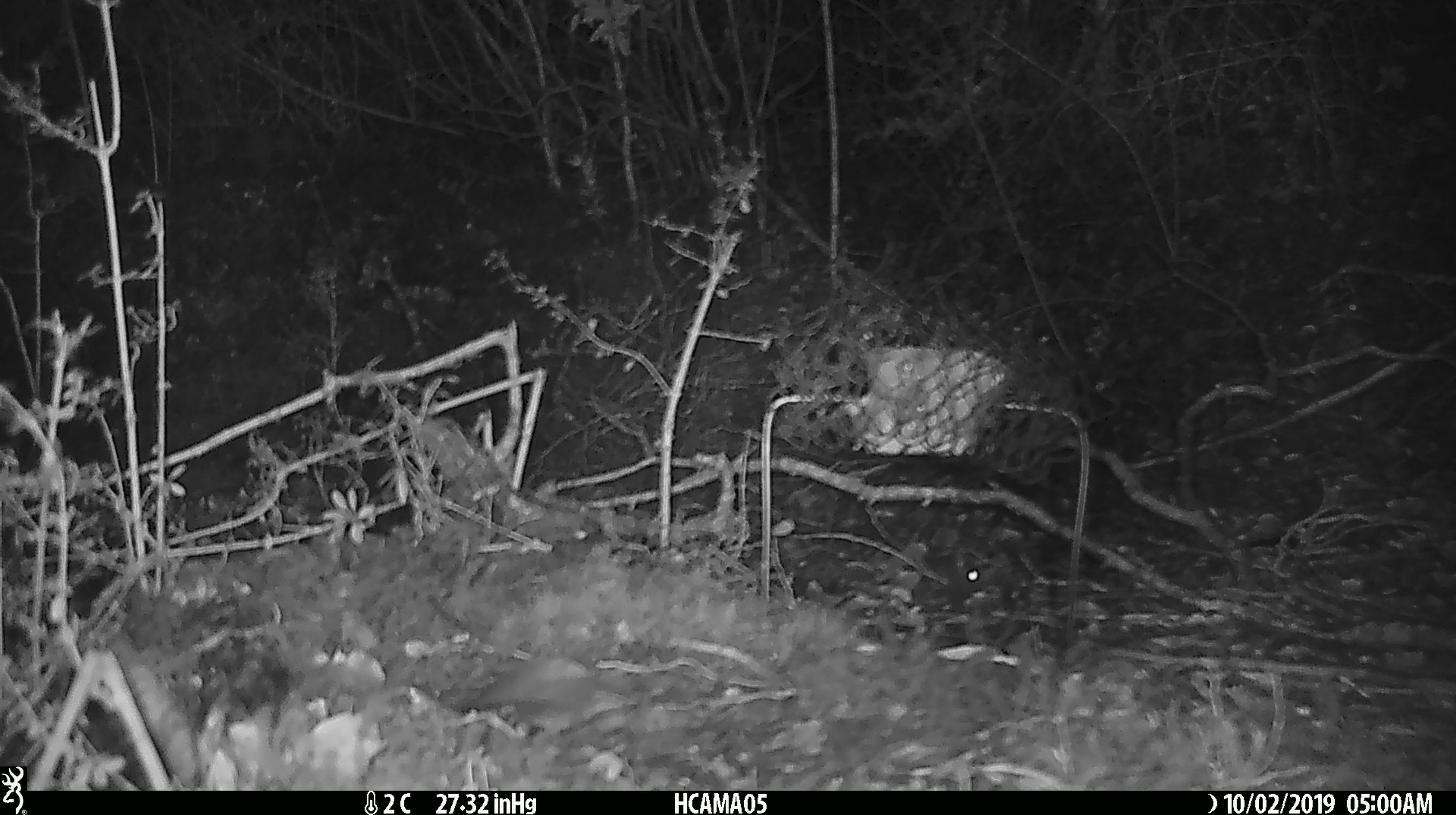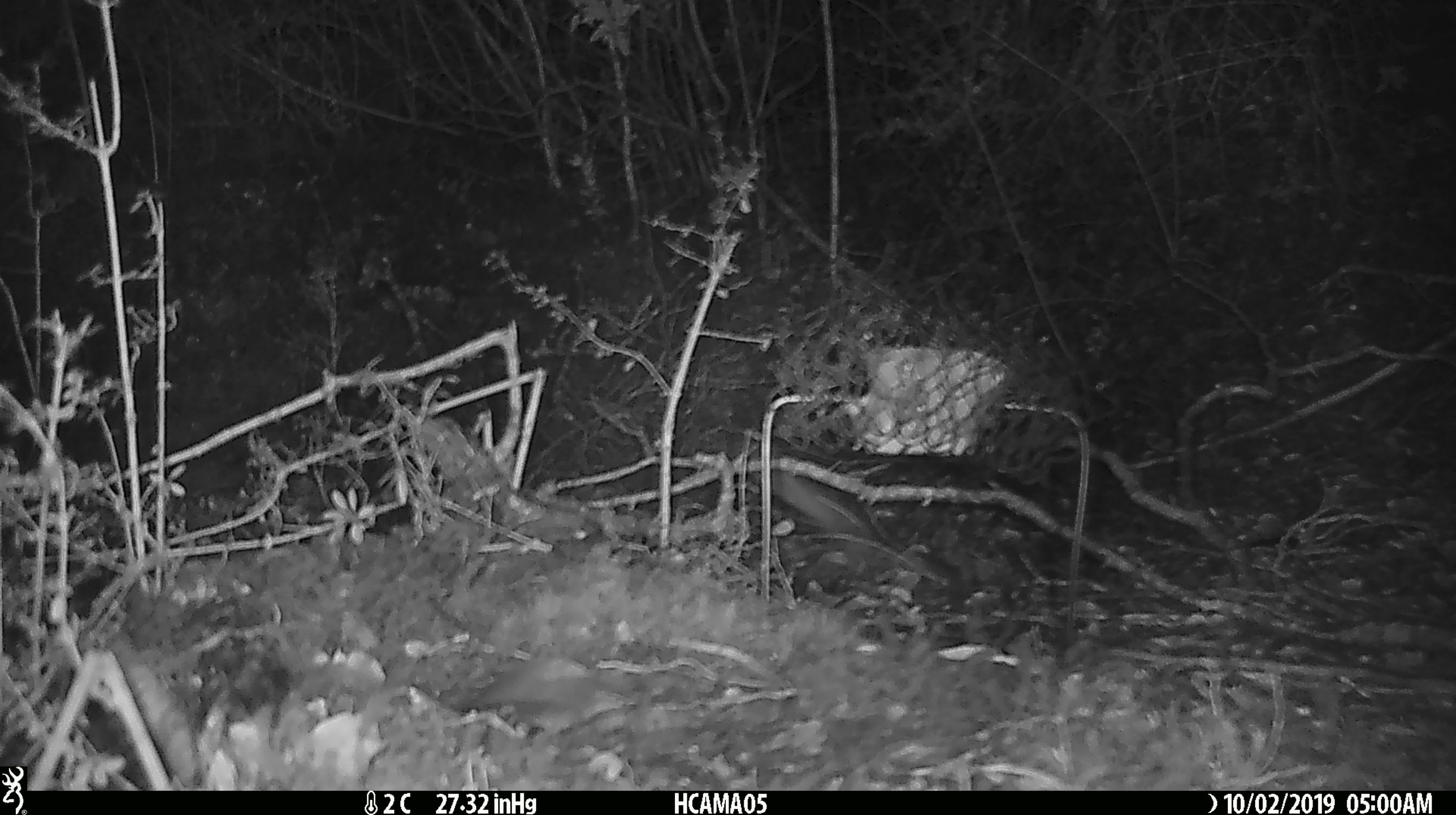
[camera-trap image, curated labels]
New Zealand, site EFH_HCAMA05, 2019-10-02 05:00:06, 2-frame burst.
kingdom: Animalia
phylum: Chordata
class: Mammalia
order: Rodentia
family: Muridae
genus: Mus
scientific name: Mus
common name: mouse